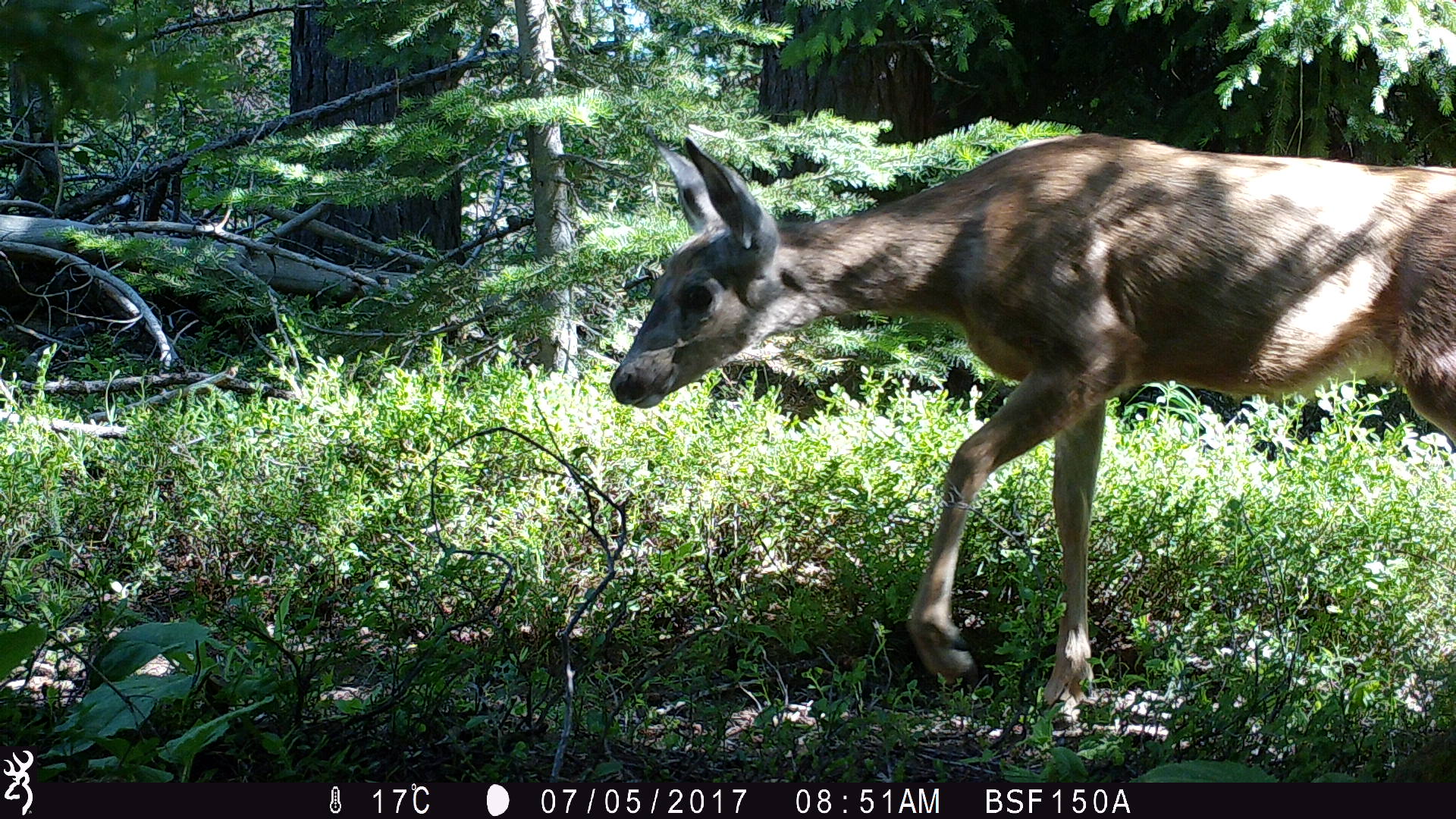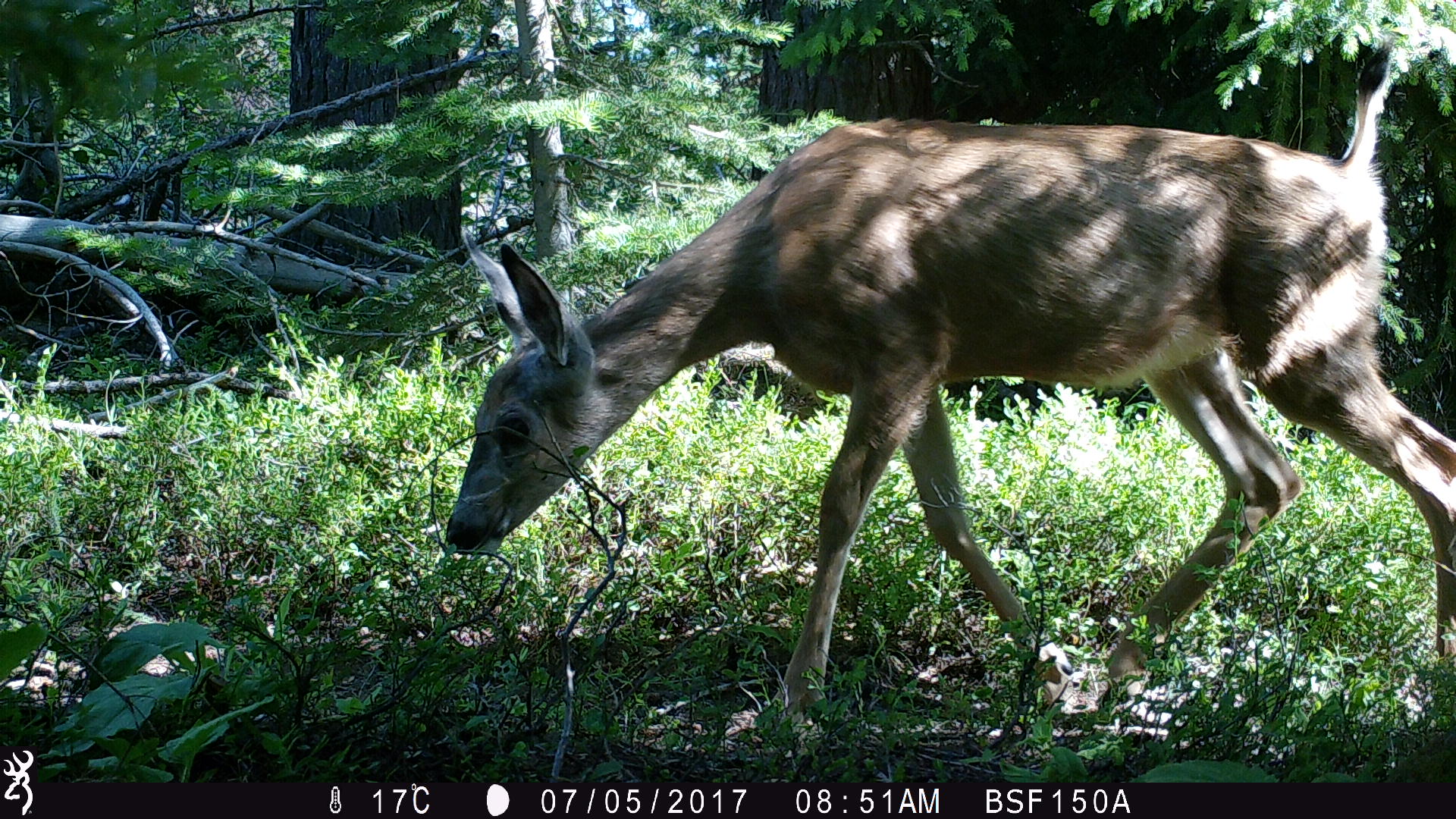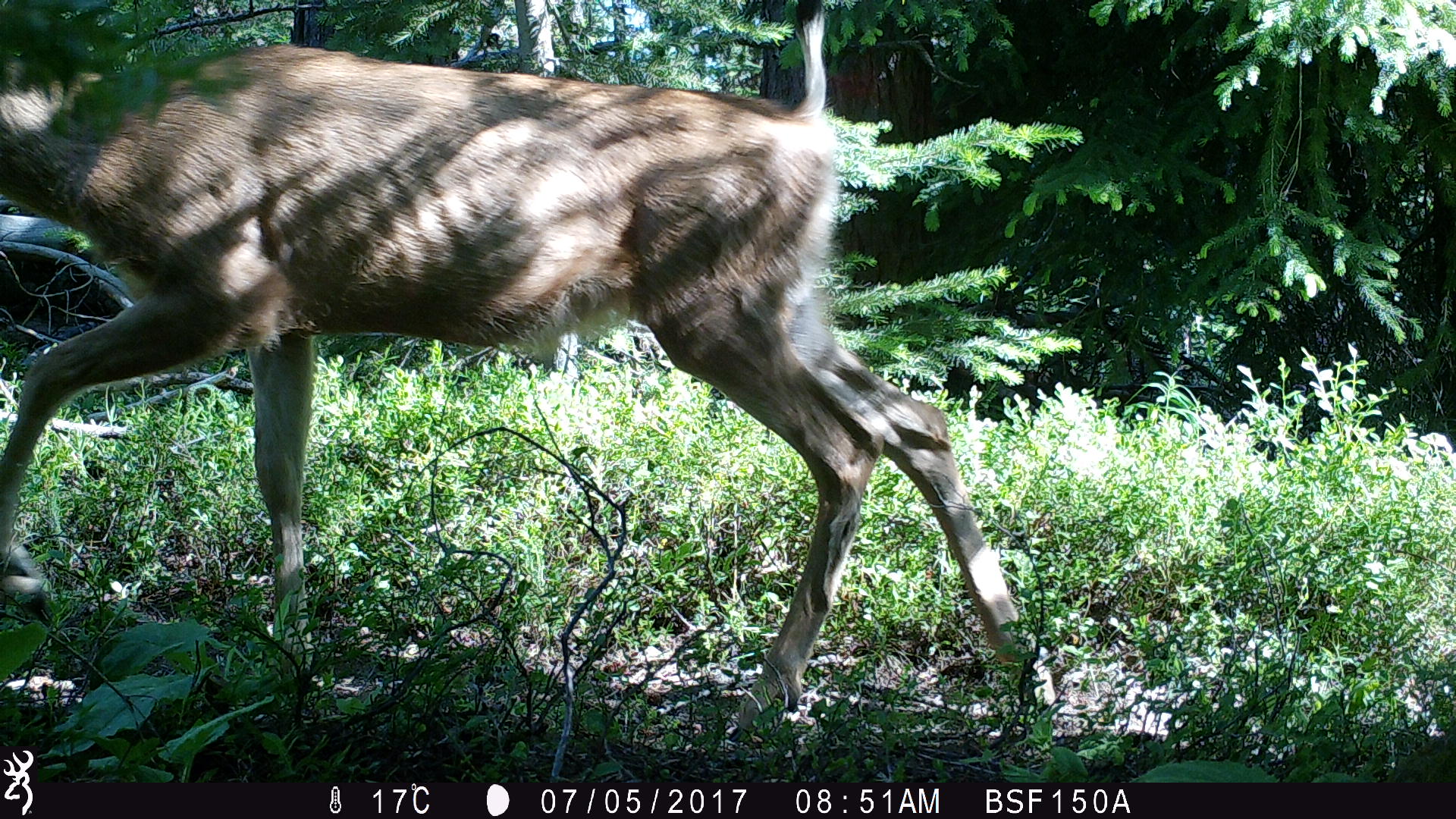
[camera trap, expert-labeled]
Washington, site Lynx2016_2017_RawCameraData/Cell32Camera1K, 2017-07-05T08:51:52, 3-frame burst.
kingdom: Animalia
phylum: Chordata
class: Mammalia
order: Artiodactyla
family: Cervidae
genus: Odocoileus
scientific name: Odocoileus hemionus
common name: mule deer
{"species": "Odocoileus hemionus (mule deer)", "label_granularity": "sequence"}